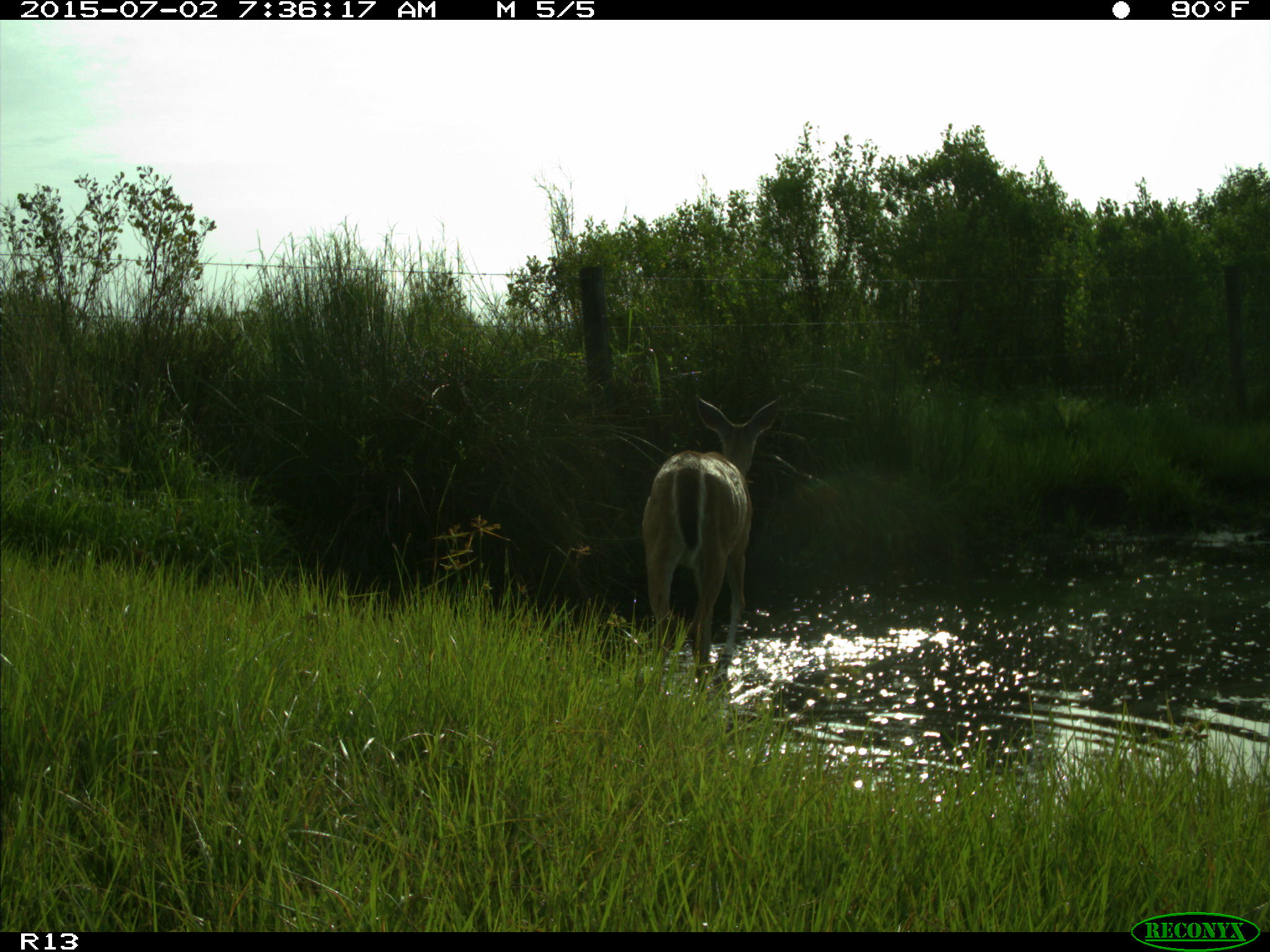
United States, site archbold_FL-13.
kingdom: Animalia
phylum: Chordata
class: Mammalia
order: Artiodactyla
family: Cervidae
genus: Odocoileus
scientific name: Odocoileus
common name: deer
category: unidentified deer